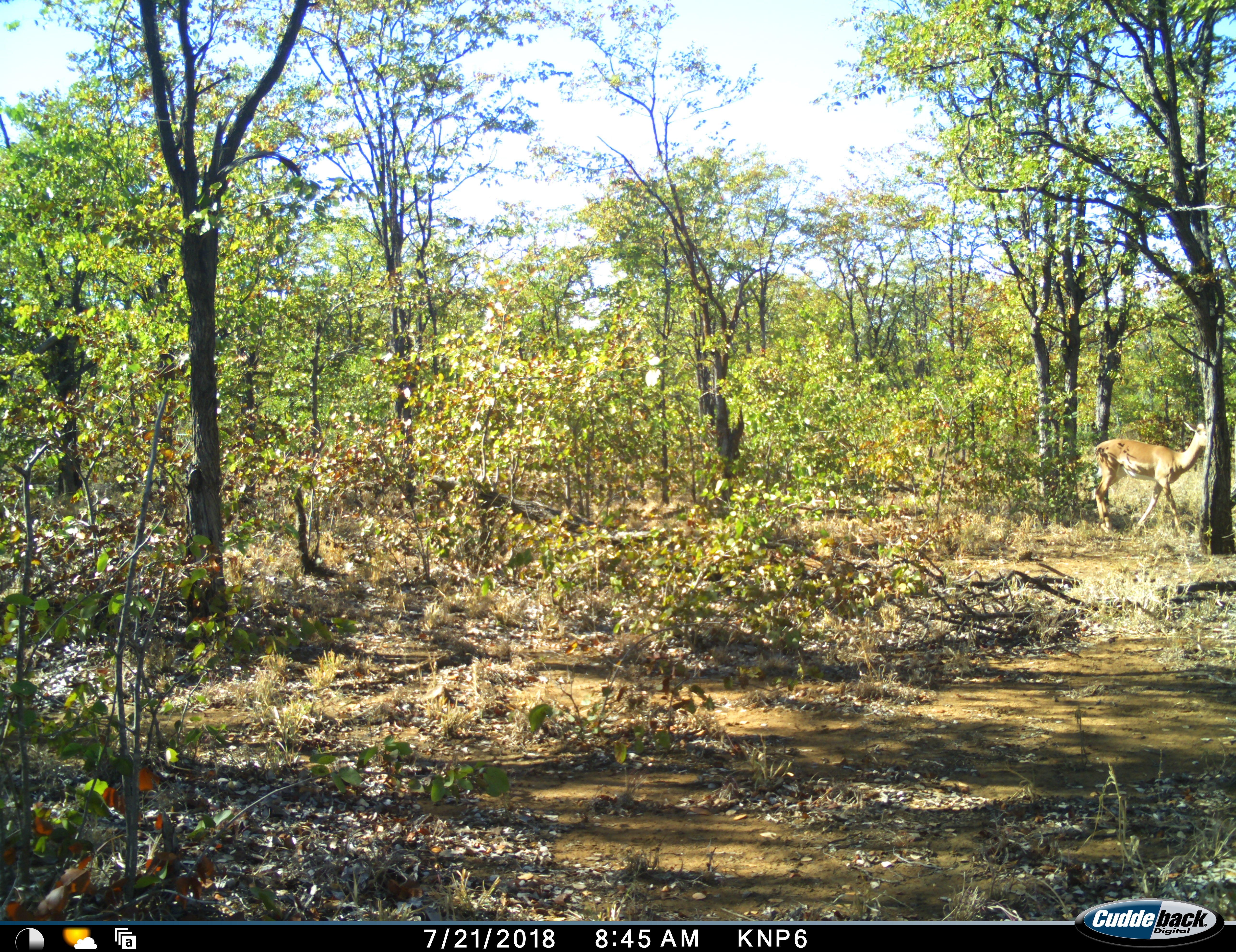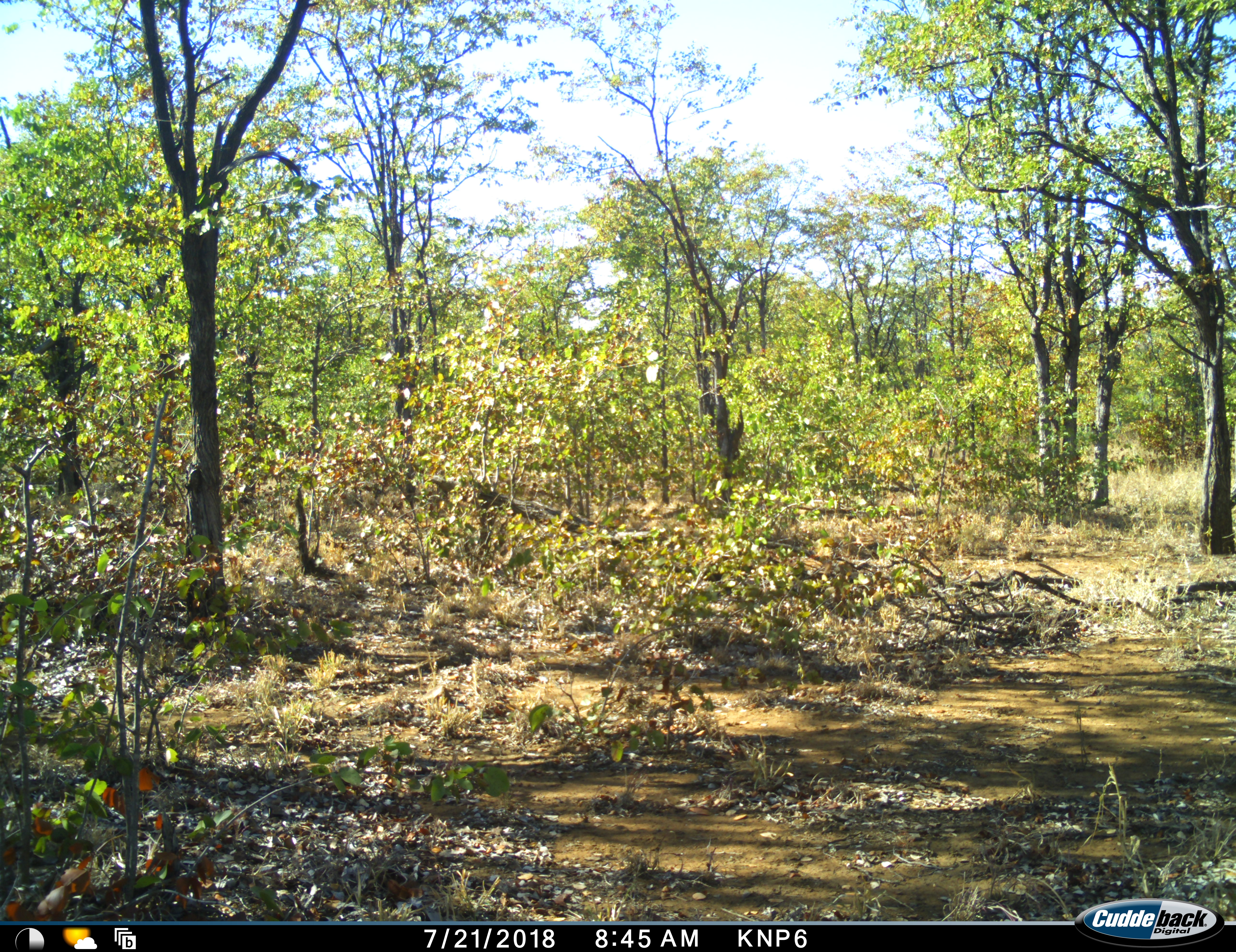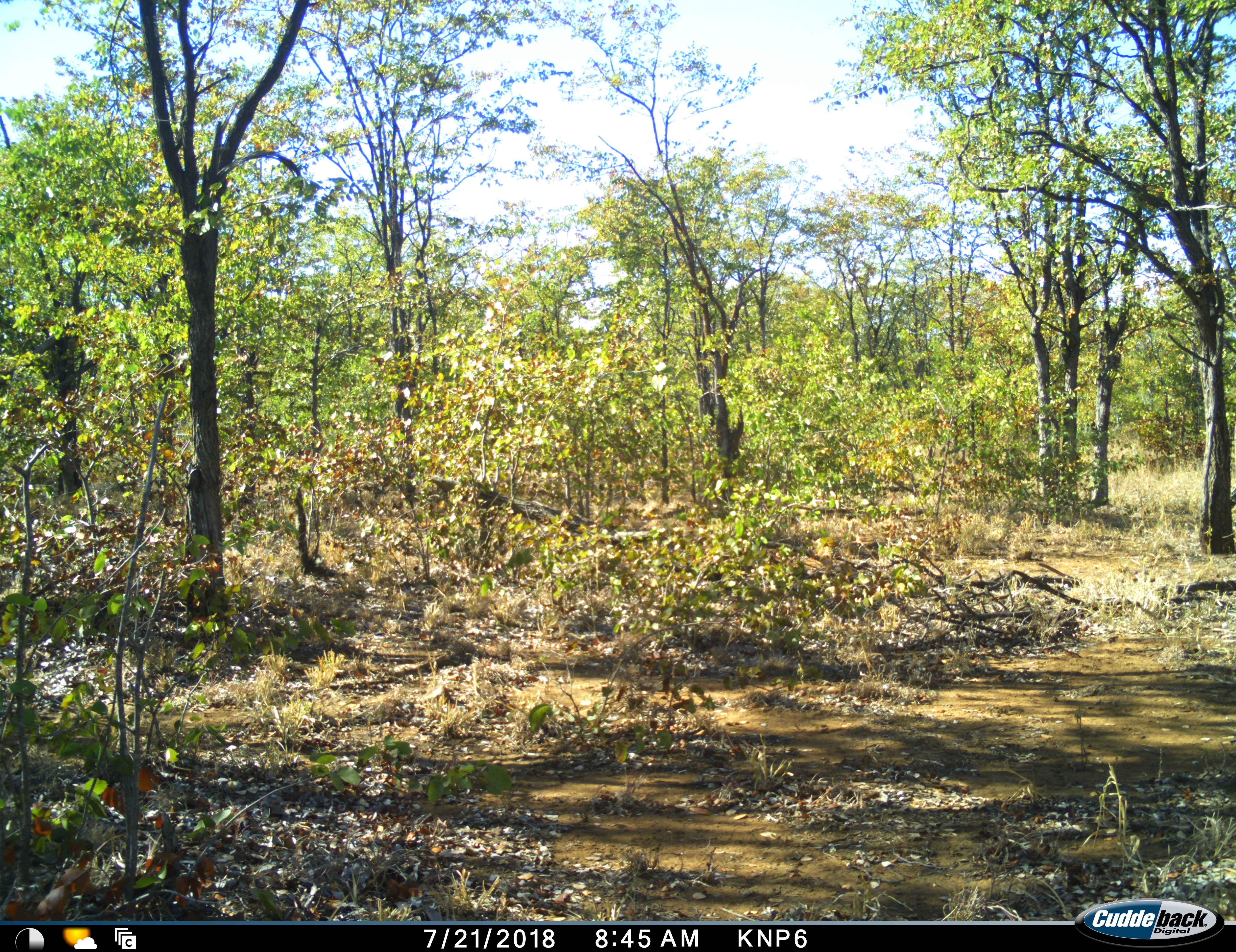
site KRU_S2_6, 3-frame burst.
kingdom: Animalia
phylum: Chordata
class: Mammalia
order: Artiodactyla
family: Bovidae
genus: Aepyceros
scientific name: Aepyceros melampus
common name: impala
Impala (Aepyceros melampus), count 1. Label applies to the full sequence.